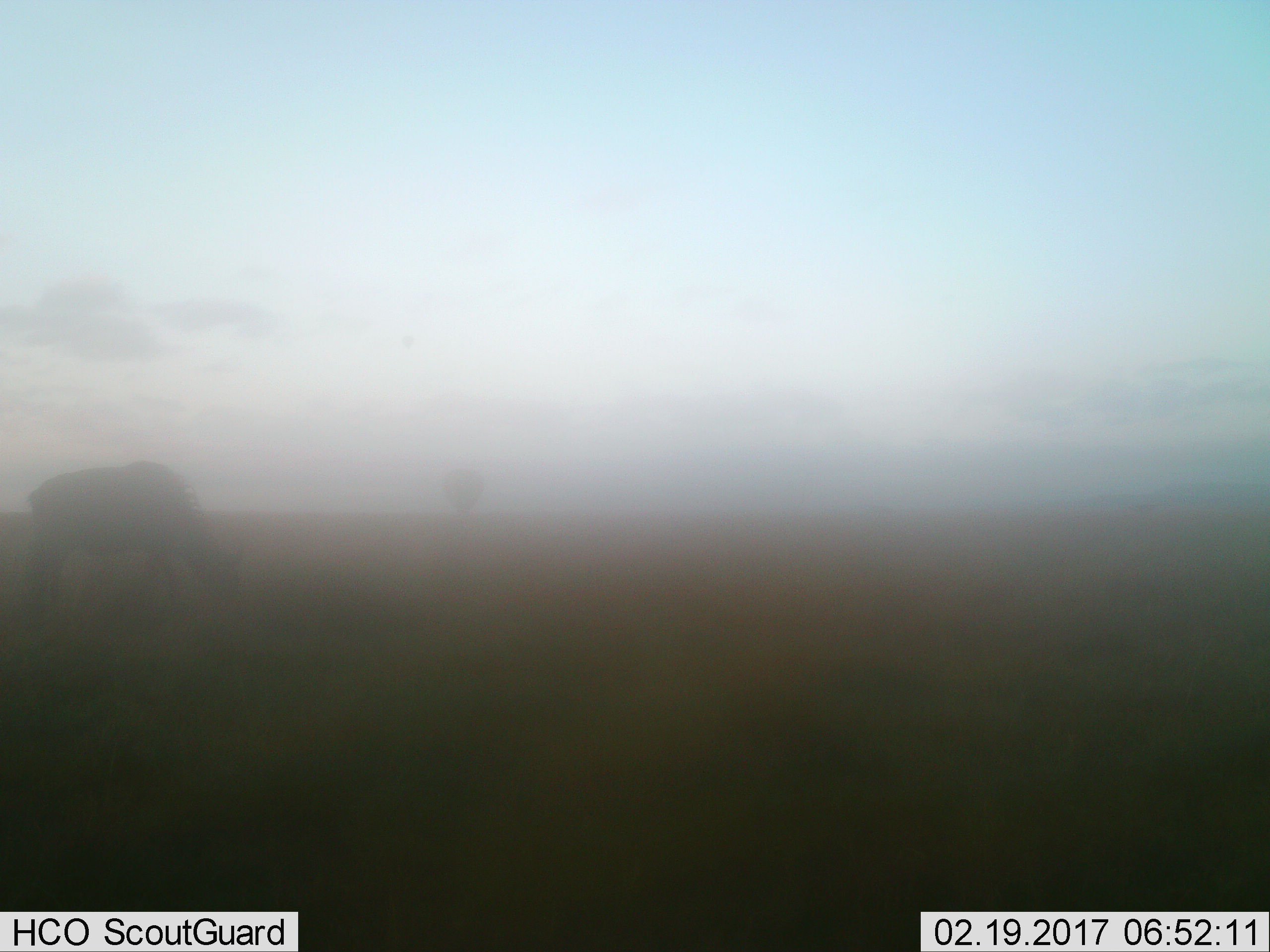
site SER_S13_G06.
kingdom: Animalia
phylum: Chordata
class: Mammalia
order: Artiodactyla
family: Bovidae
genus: Connochaetes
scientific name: Connochaetes taurinus taurinus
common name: blue wildebeest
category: wildebeestblue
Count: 1.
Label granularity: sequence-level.